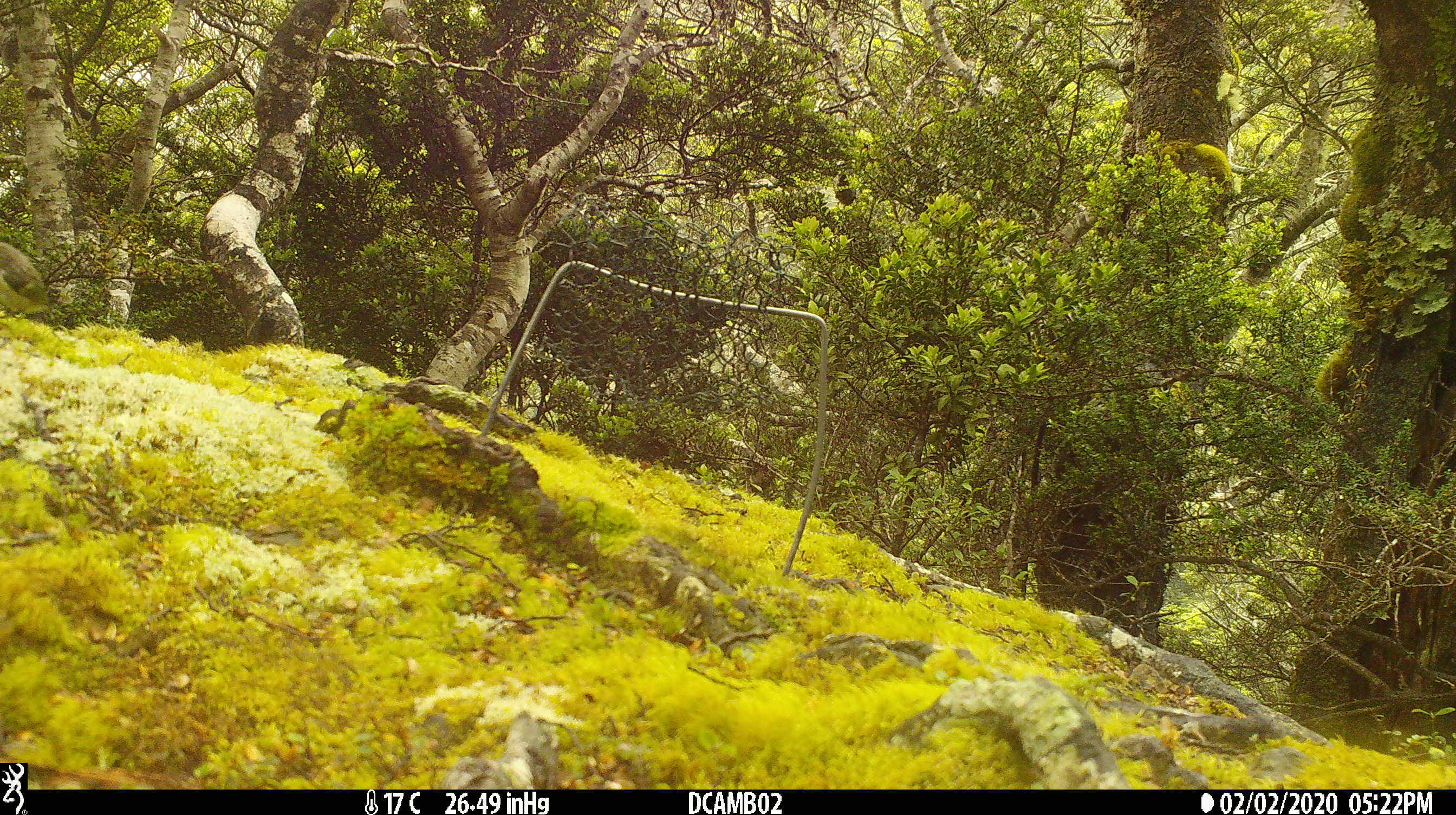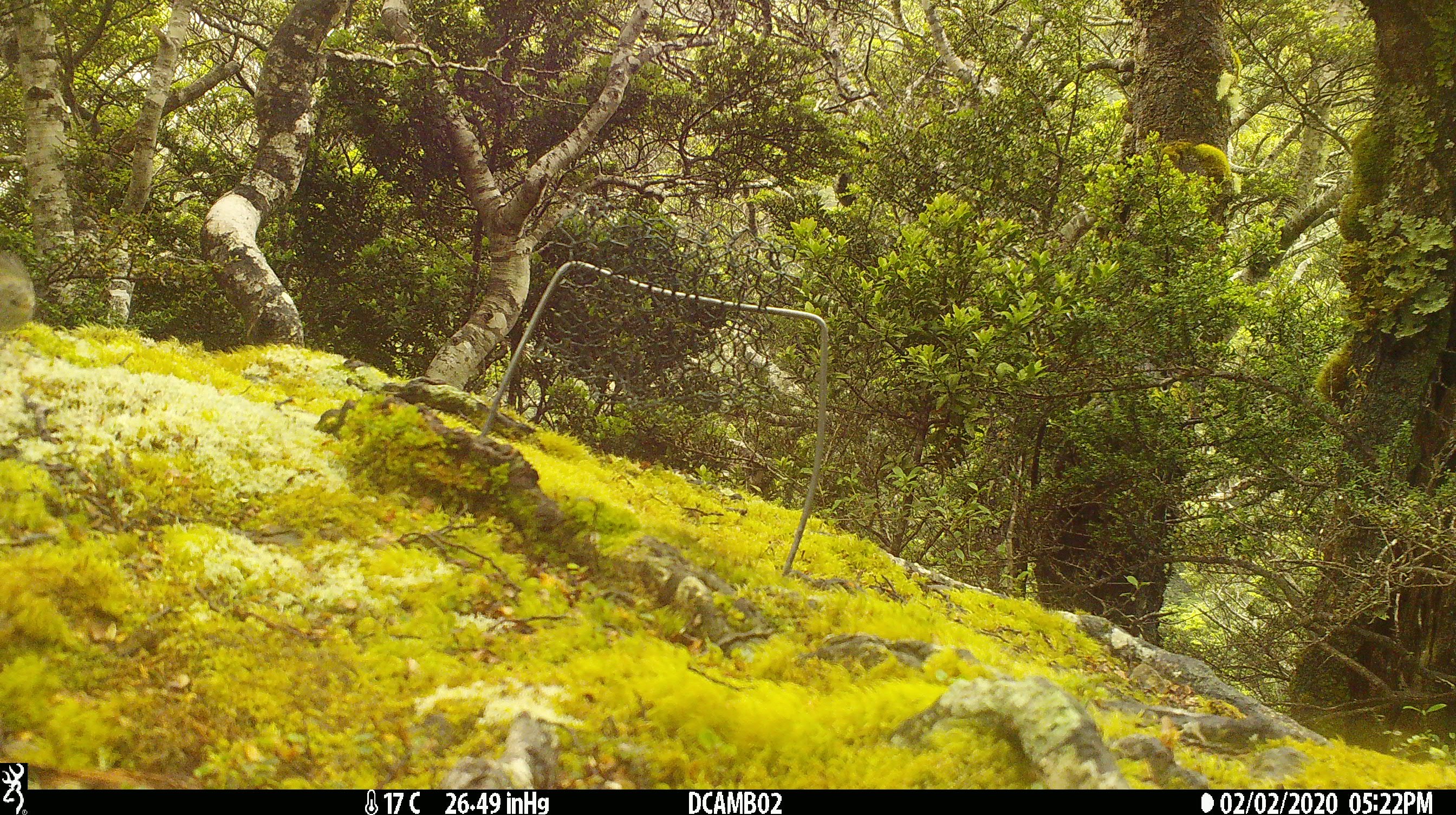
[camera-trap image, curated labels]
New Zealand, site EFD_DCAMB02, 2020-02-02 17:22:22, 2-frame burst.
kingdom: Animalia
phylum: Chordata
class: Aves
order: Passeriformes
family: Acanthisittidae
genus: Acanthisitta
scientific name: Acanthisitta chloris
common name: rifleman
Rifleman (Acanthisitta chloris).